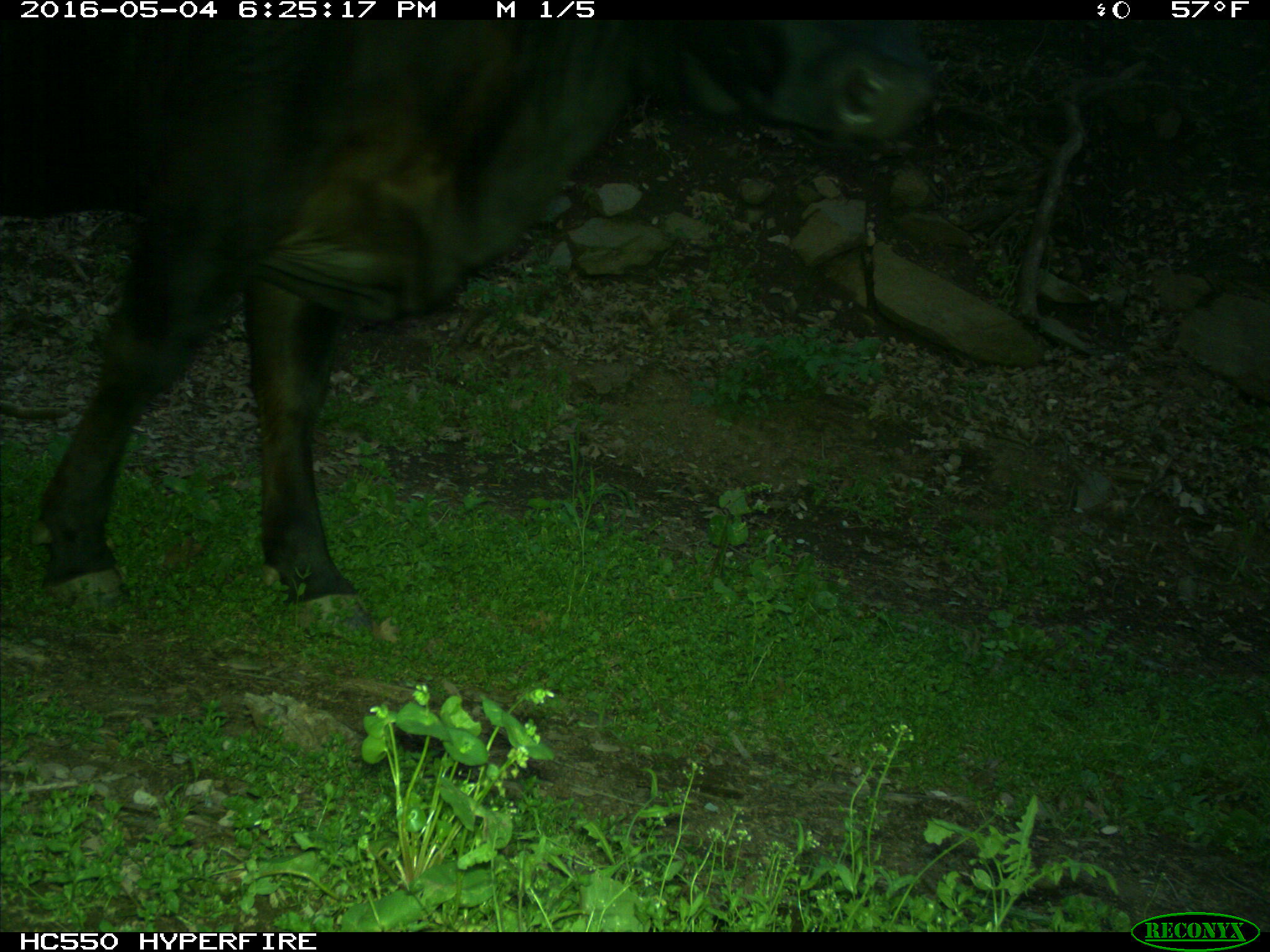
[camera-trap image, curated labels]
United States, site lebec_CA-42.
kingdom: Animalia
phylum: Chordata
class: Mammalia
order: Artiodactyla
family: Bovidae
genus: Bos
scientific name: Bos taurus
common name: domestic cow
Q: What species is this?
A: Bos taurus (domestic cow).